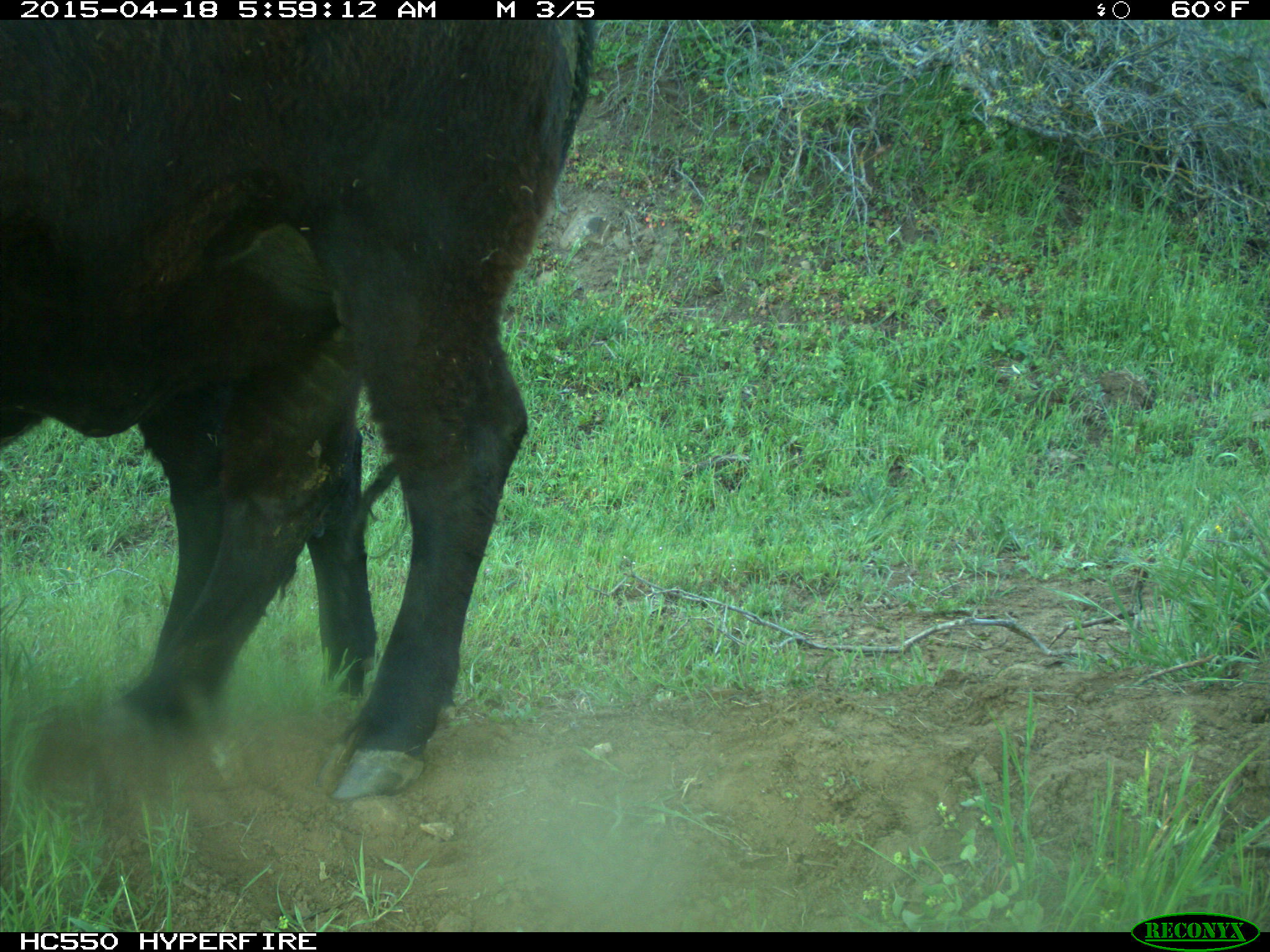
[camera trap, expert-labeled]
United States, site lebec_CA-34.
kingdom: Animalia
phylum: Chordata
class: Mammalia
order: Artiodactyla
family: Bovidae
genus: Bos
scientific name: Bos taurus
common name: domestic cow